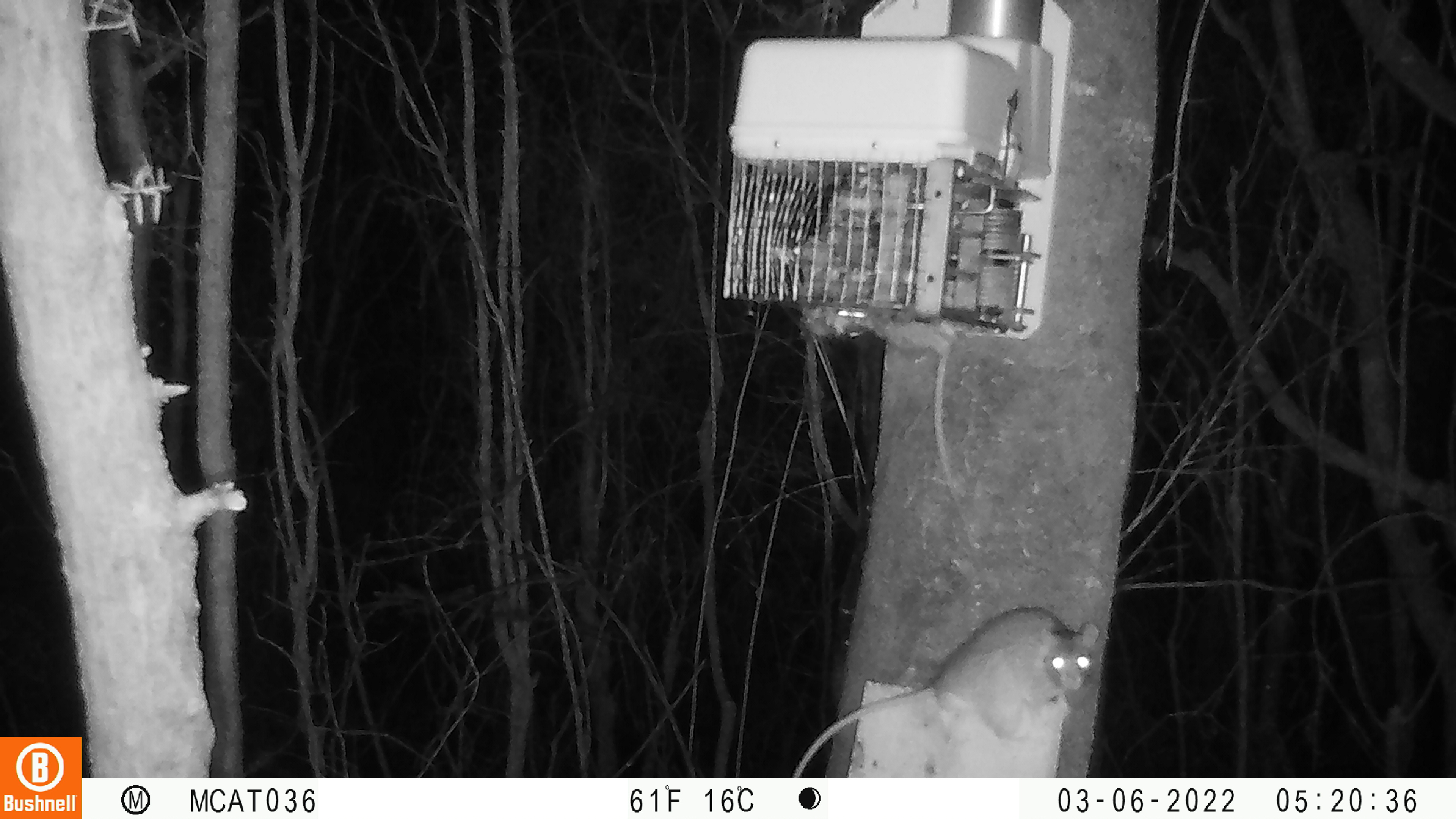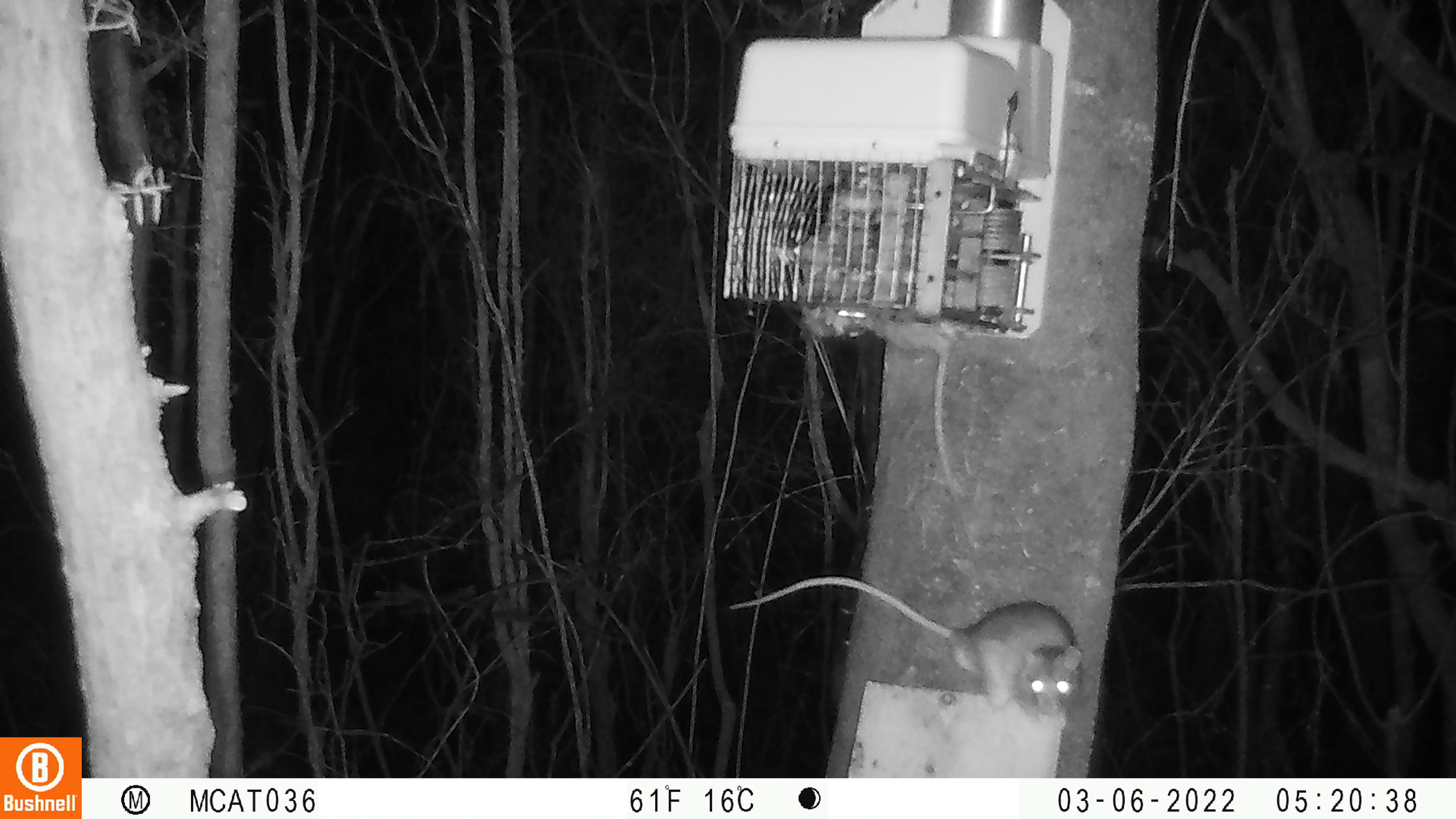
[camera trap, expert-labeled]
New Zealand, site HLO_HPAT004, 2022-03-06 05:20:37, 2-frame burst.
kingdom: Animalia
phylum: Chordata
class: Mammalia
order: Rodentia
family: Muridae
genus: Rattus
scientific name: Rattus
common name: rat